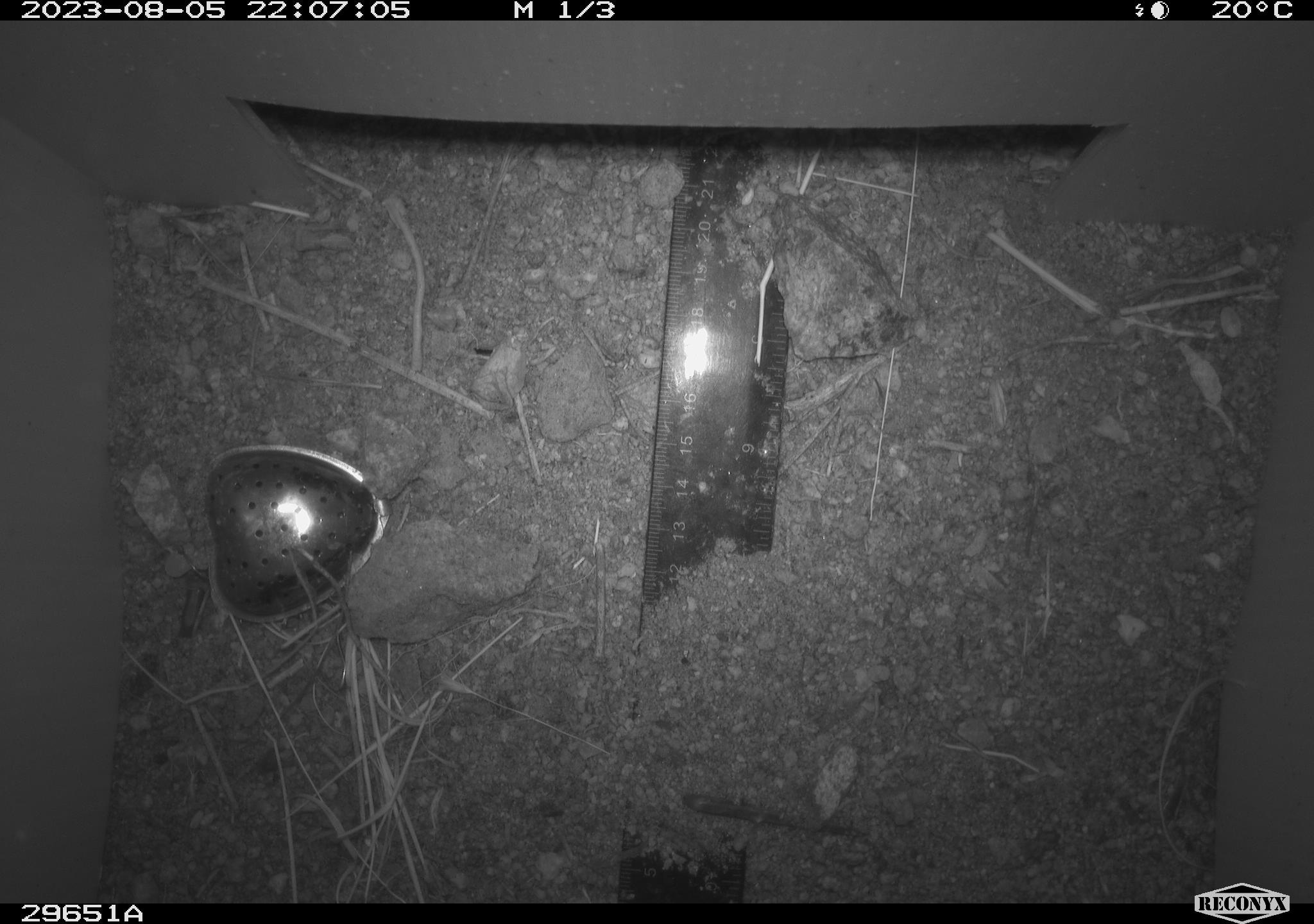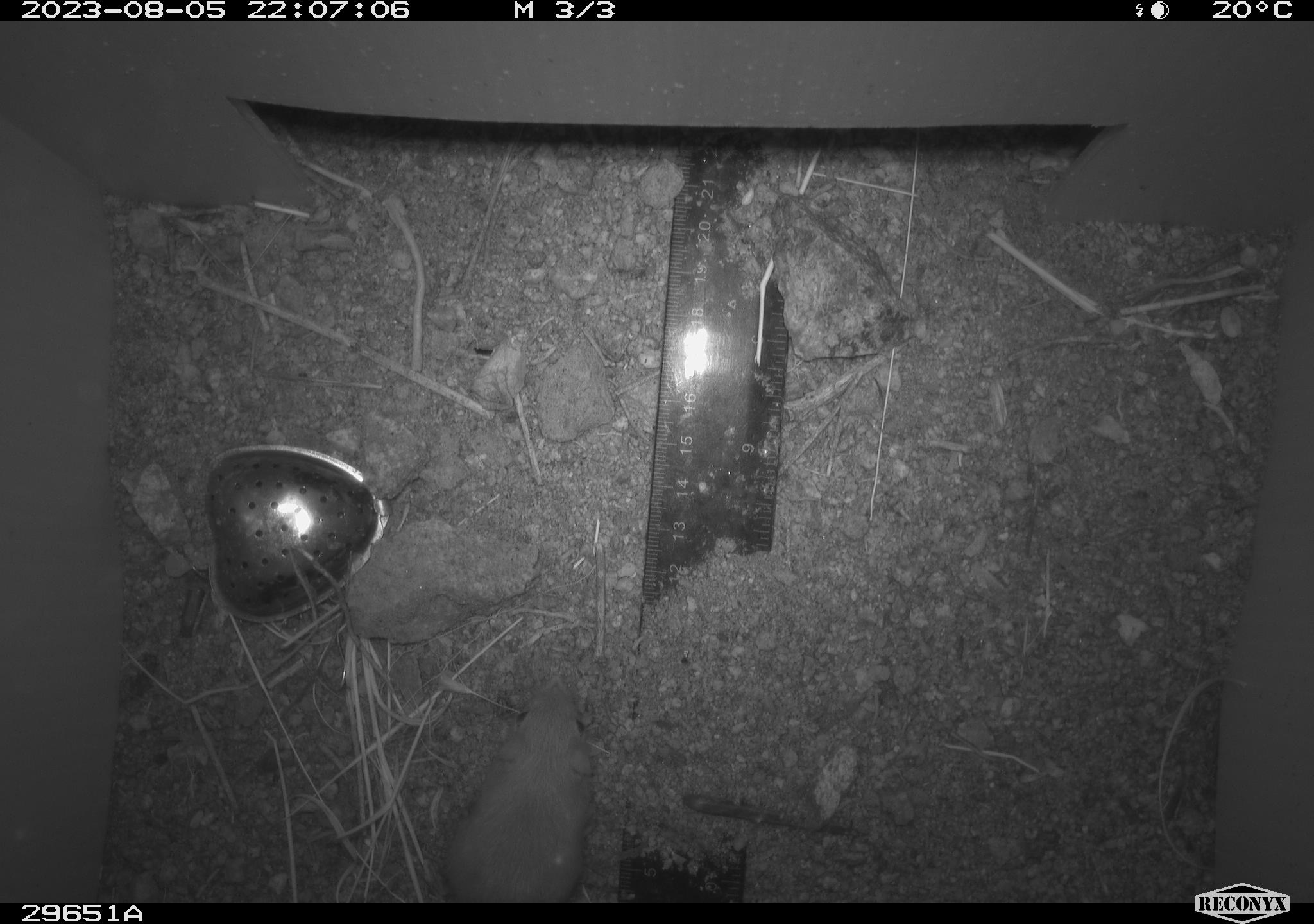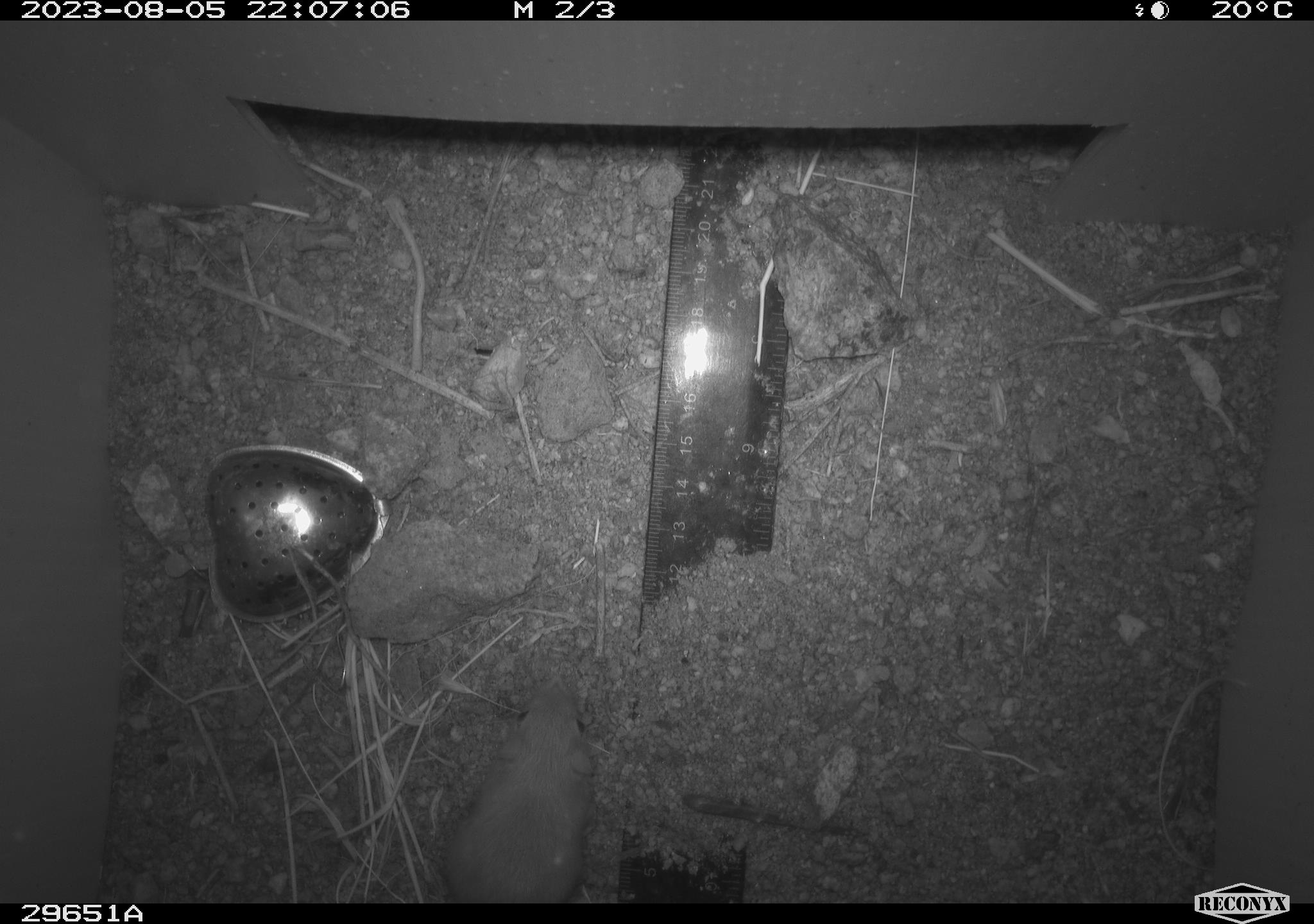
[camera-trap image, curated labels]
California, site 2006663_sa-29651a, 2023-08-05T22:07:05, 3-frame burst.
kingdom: Animalia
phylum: Chordata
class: Mammalia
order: Rodentia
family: Heteromyidae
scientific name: Heteromyidae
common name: kangaroo rats and pocket mice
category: heteromyidae family